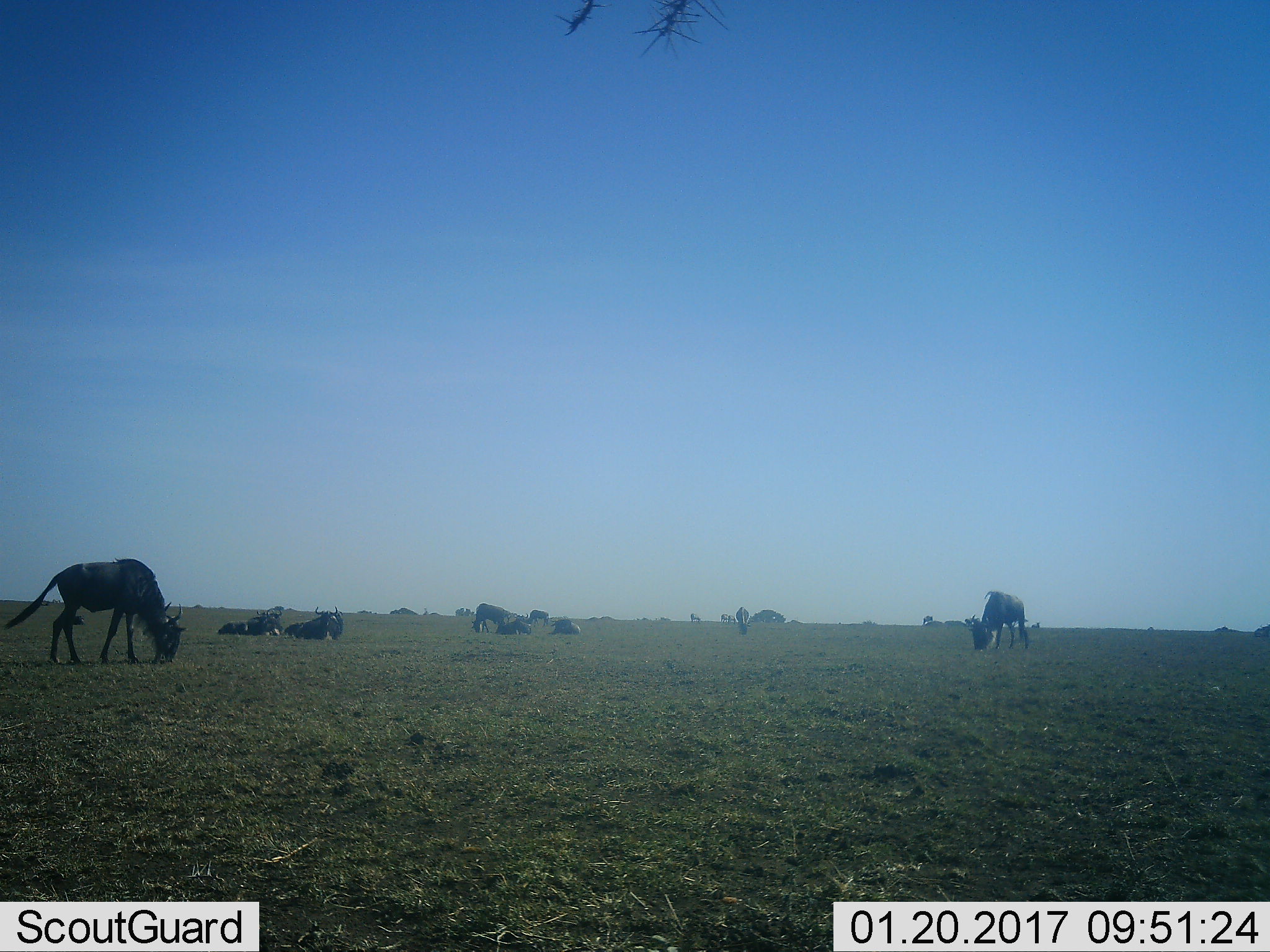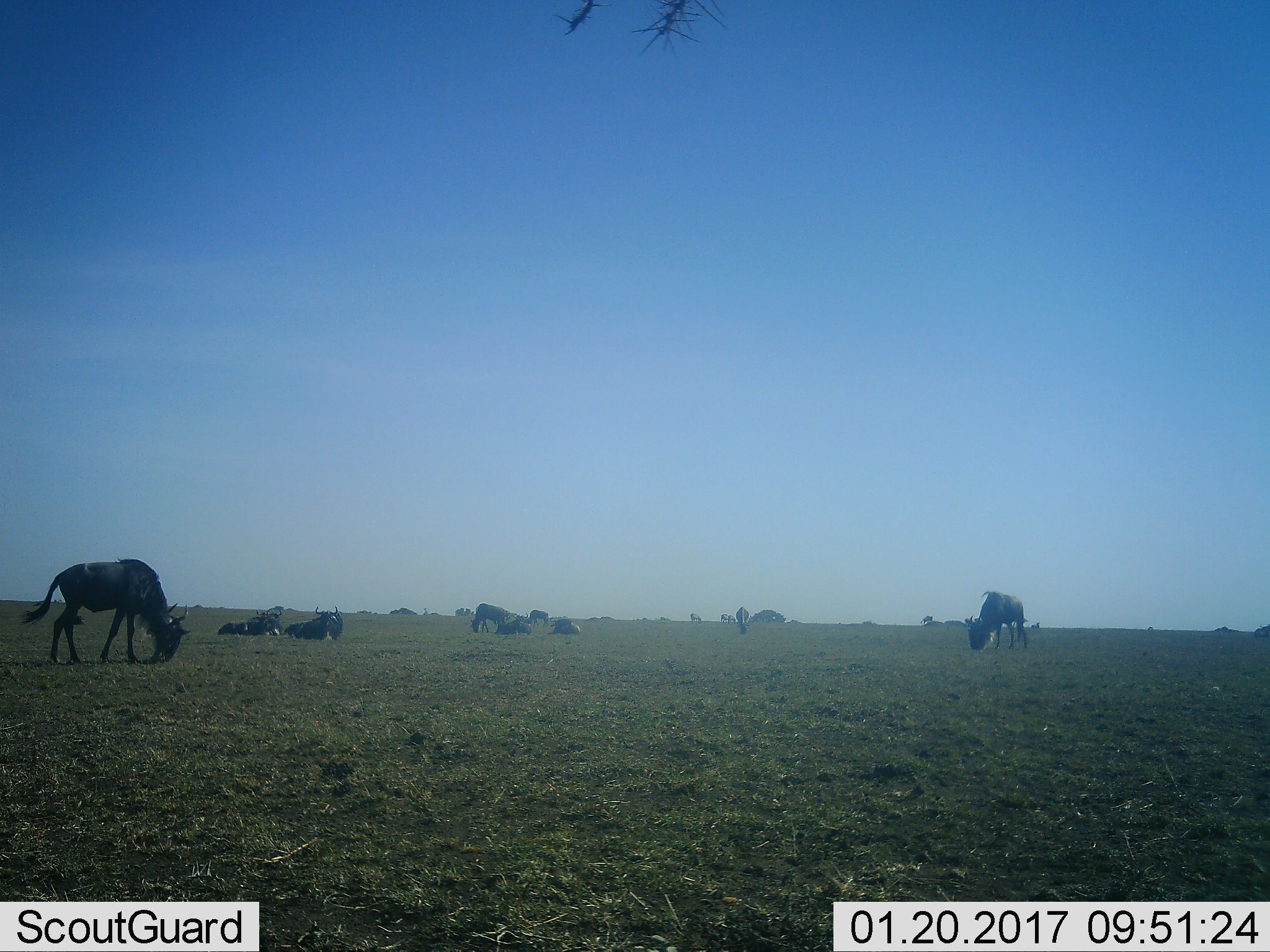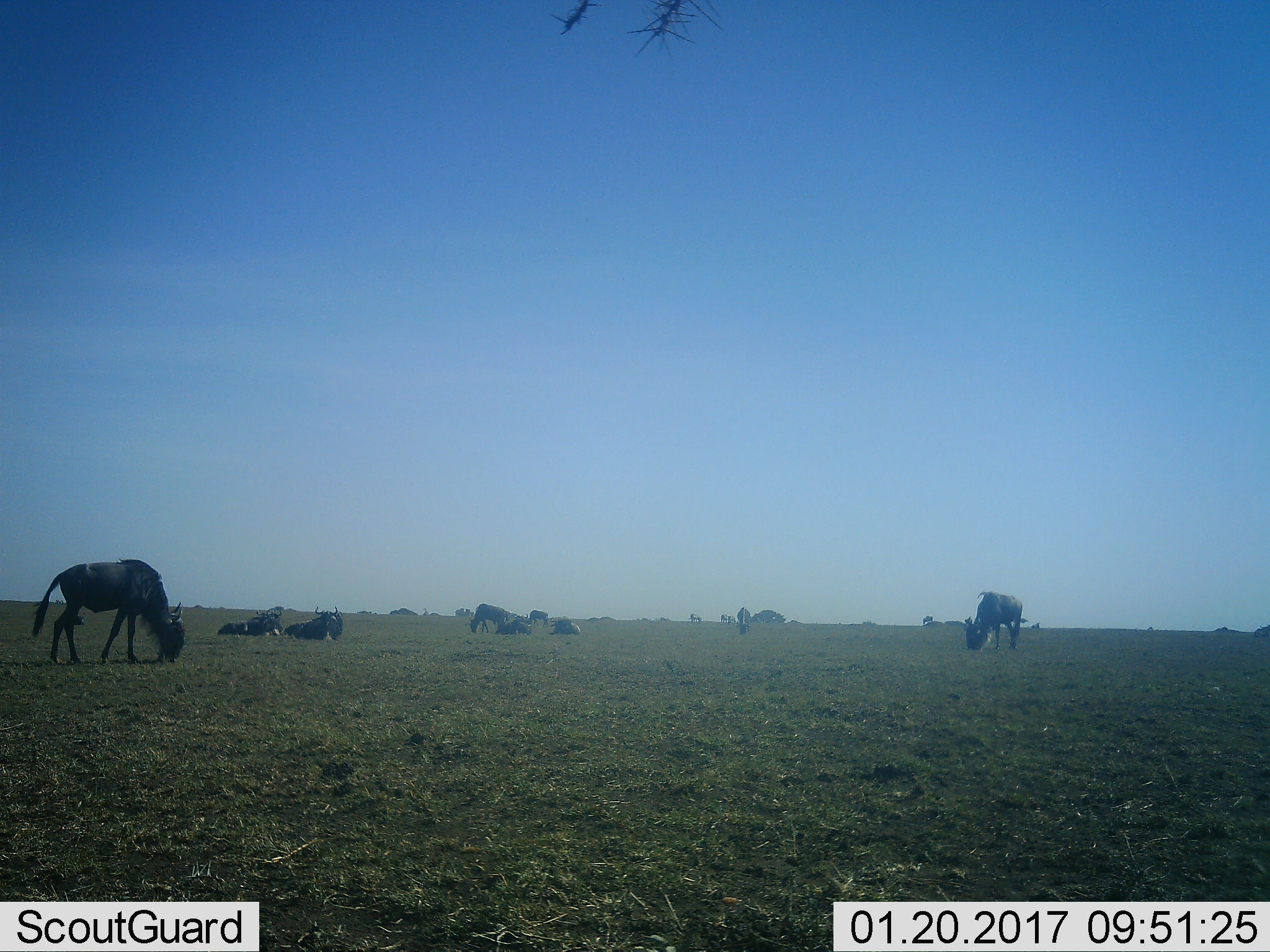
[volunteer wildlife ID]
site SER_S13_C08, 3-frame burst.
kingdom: Animalia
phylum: Chordata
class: Mammalia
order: Artiodactyla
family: Bovidae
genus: Connochaetes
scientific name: Connochaetes taurinus taurinus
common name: blue wildebeest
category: wildebeestblue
Wildebeestblue (blue wildebeest) (Connochaetes taurinus taurinus), count 11-50. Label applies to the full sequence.